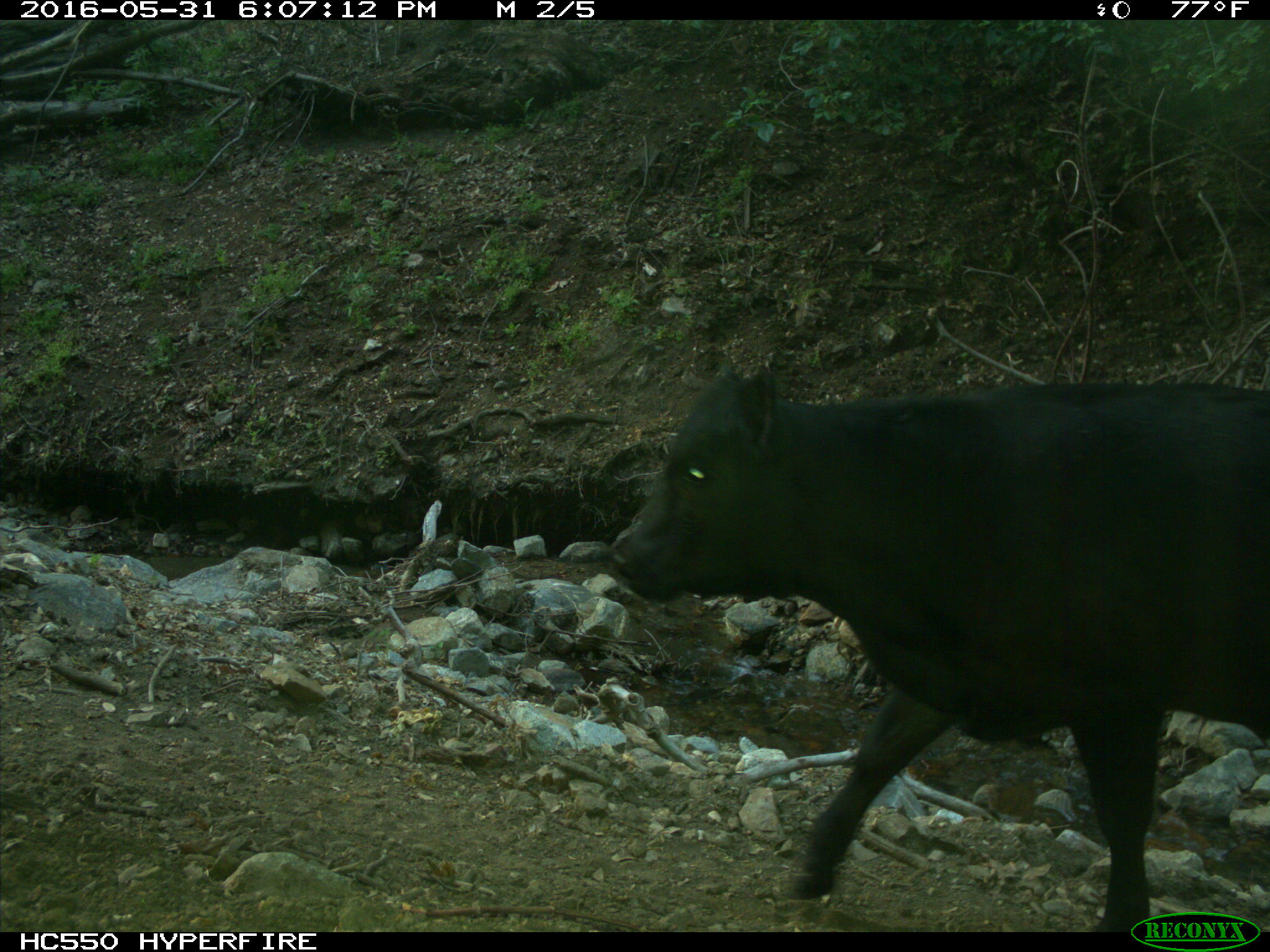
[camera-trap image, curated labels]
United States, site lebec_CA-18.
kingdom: Animalia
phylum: Chordata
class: Mammalia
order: Artiodactyla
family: Bovidae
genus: Bos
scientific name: Bos taurus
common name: domestic cow